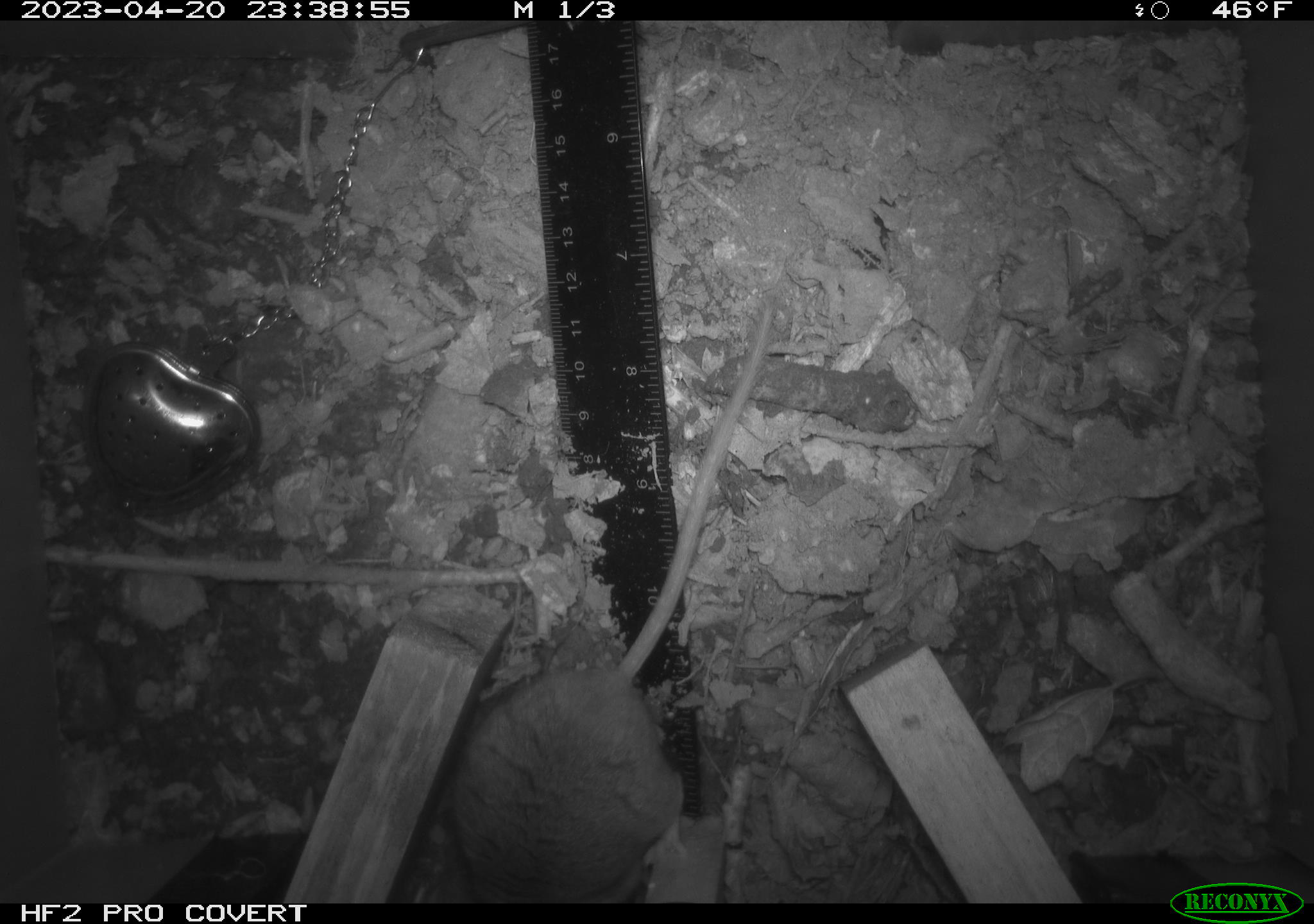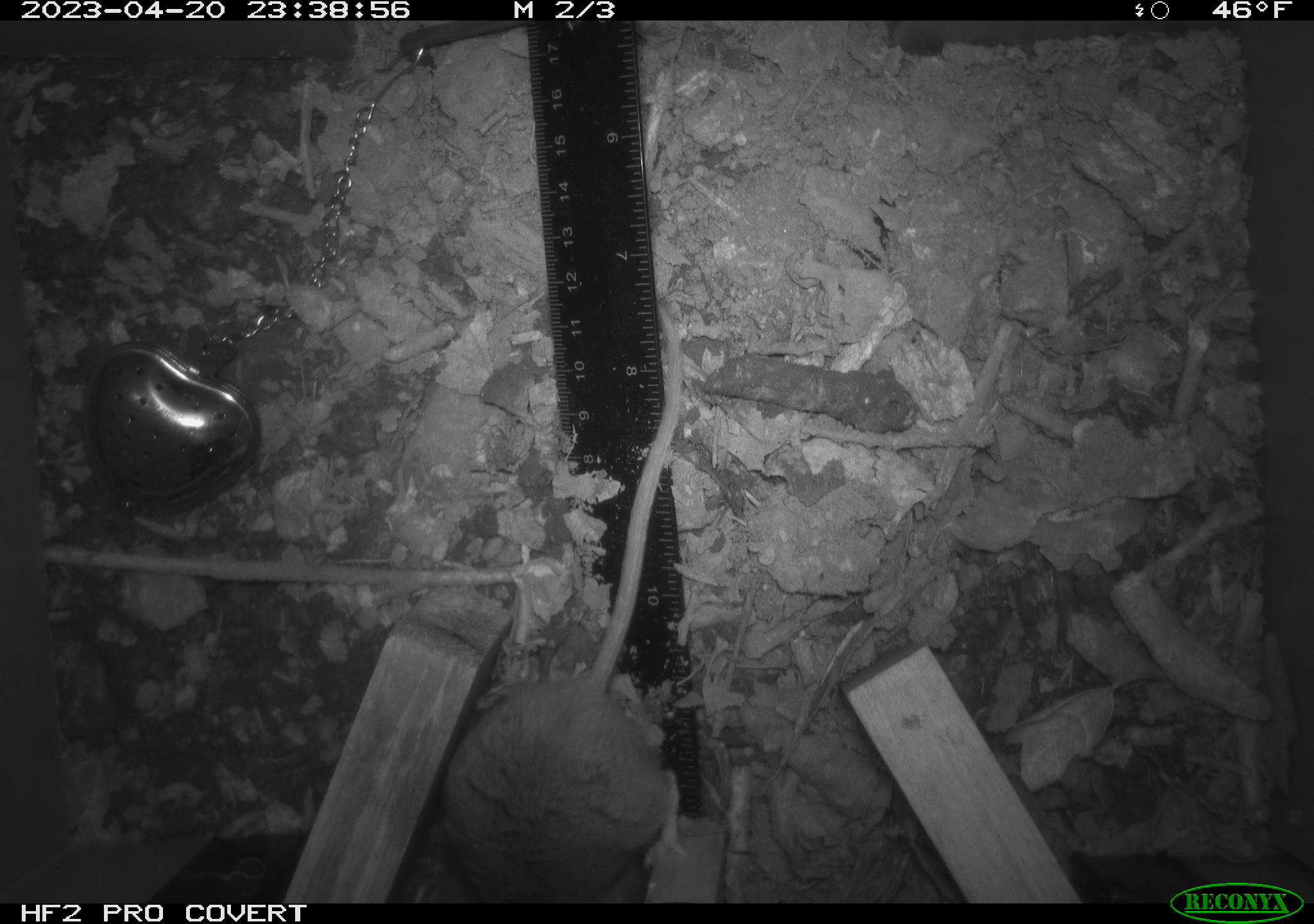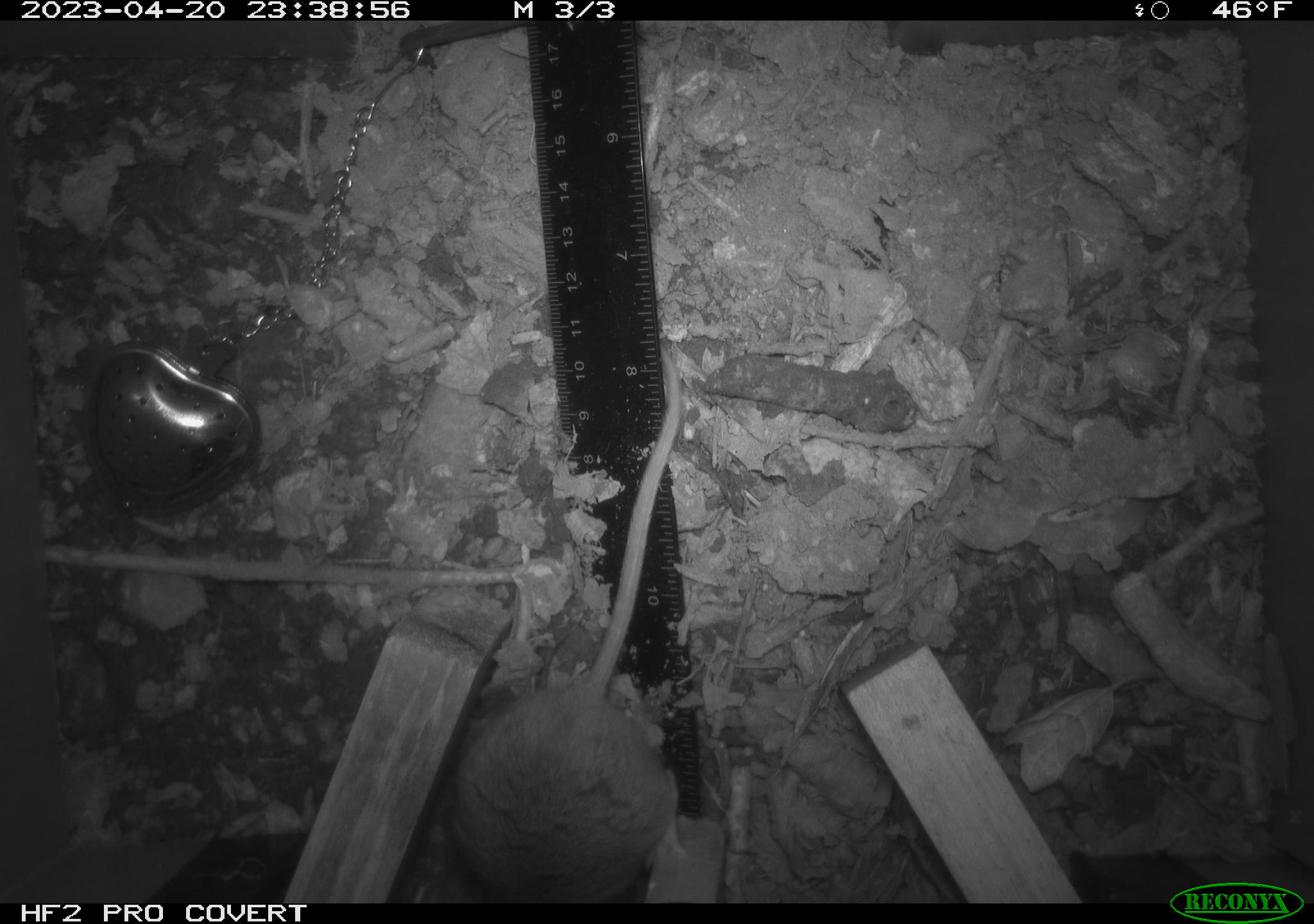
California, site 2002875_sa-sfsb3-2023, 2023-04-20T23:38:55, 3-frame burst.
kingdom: Animalia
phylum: Chordata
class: Mammalia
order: Rodentia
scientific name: Rodentia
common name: mouse species